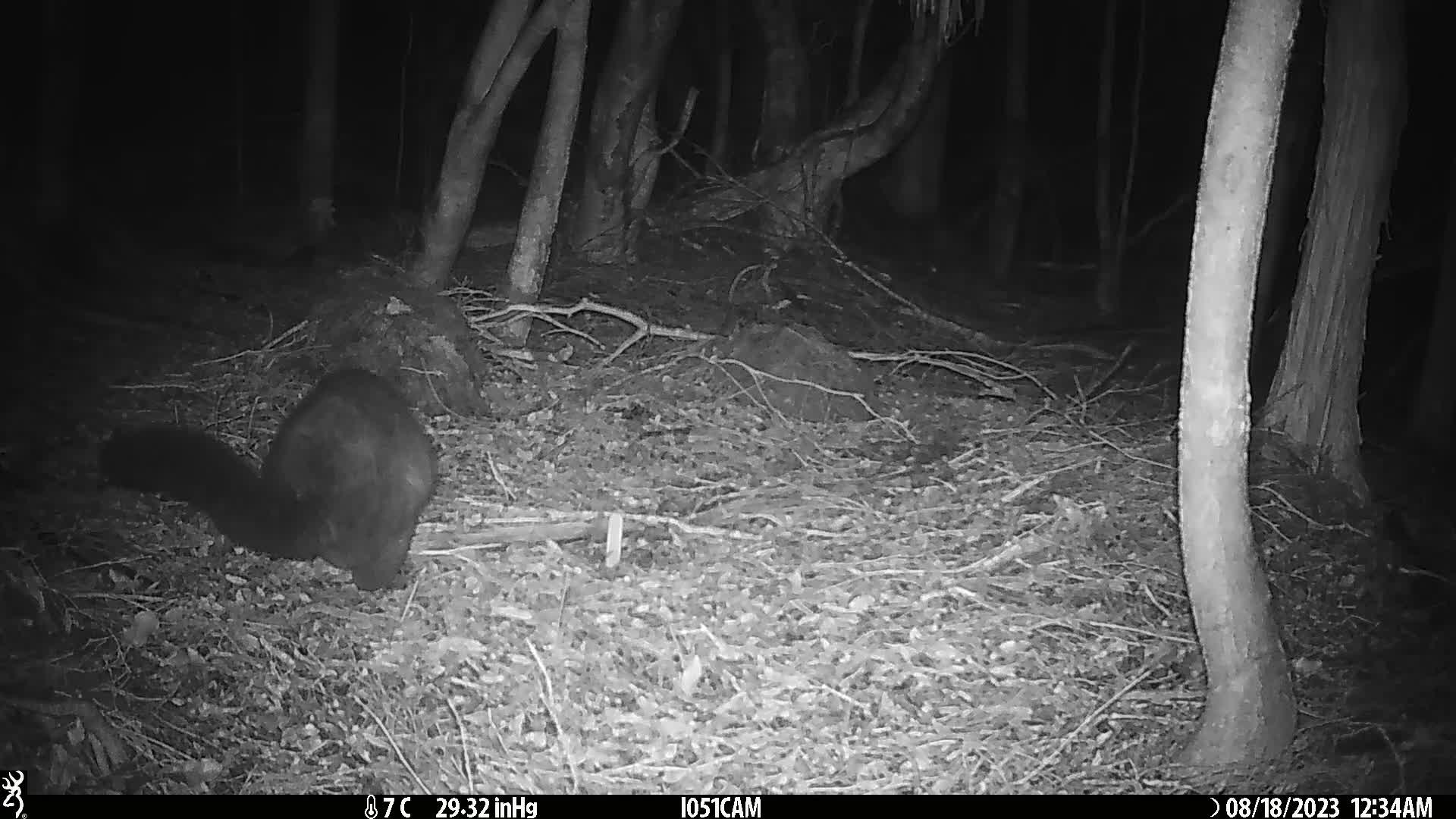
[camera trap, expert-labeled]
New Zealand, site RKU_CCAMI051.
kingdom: Animalia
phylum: Chordata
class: Mammalia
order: Diprotodontia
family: Phalangeridae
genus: Trichosurus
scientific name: Trichosurus vulpecula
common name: common brushtail possum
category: possum